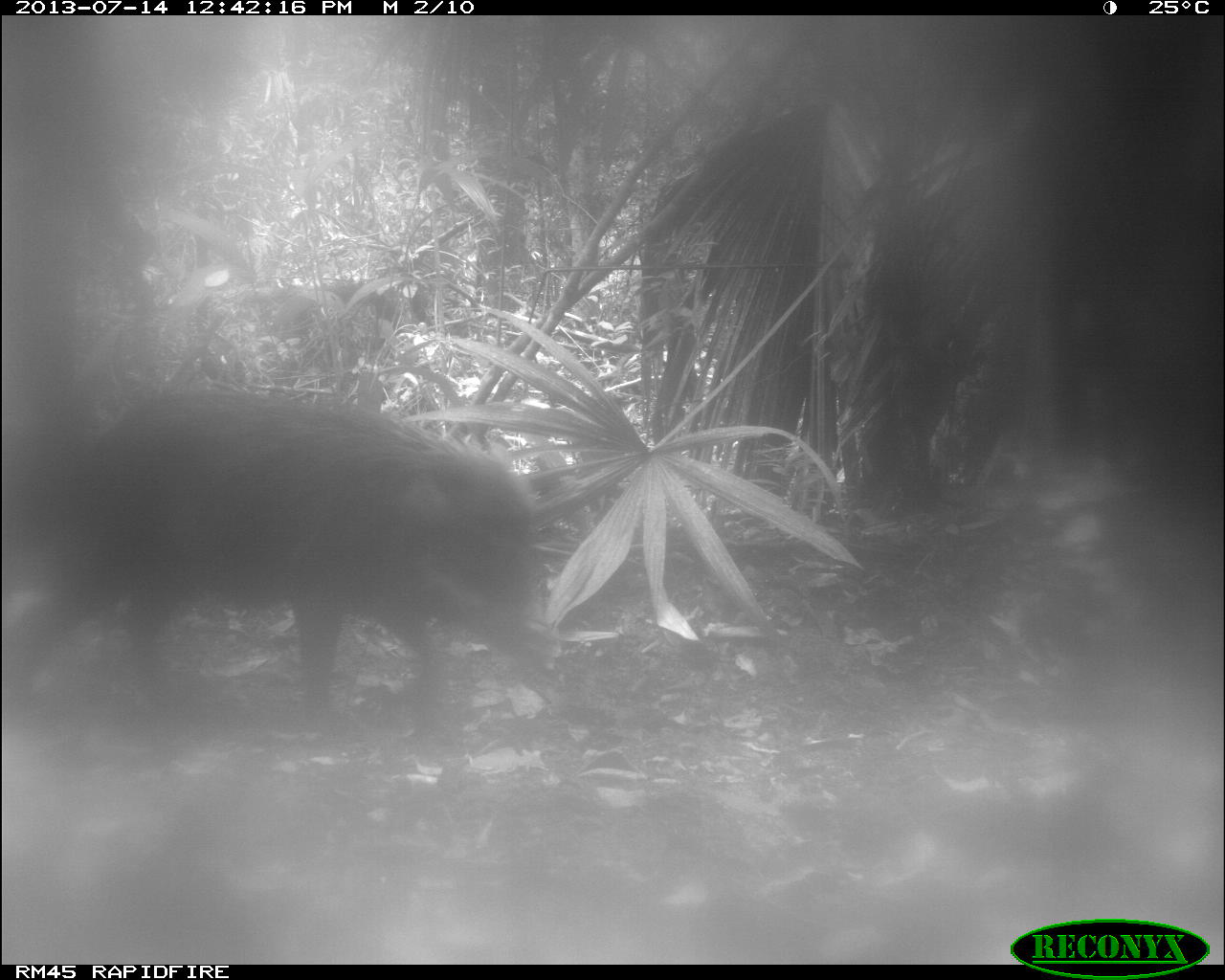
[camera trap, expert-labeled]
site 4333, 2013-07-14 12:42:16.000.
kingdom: Animalia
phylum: Chordata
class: Mammalia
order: Artiodactyla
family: Tayassuidae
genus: Tayassu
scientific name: Tayassu pecari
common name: white-lipped peccary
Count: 2.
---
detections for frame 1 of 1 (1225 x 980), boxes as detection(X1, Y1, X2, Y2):
tayassu pecari: detection(0, 385, 544, 747)